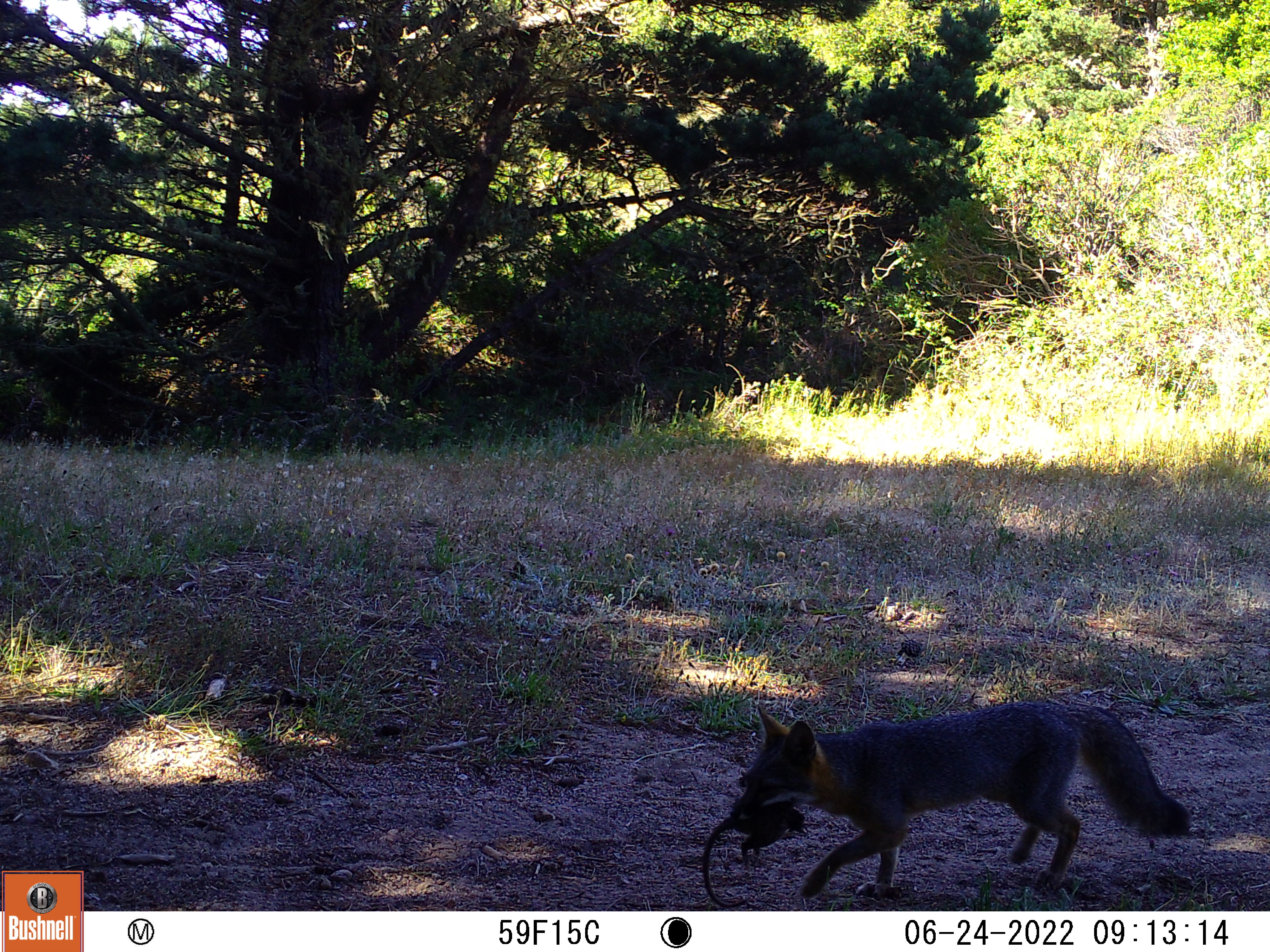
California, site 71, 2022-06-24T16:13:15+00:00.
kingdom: Animalia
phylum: Chordata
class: Mammalia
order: Carnivora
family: Canidae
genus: Urocyon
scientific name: Urocyon cinereoargenteus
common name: gray fox